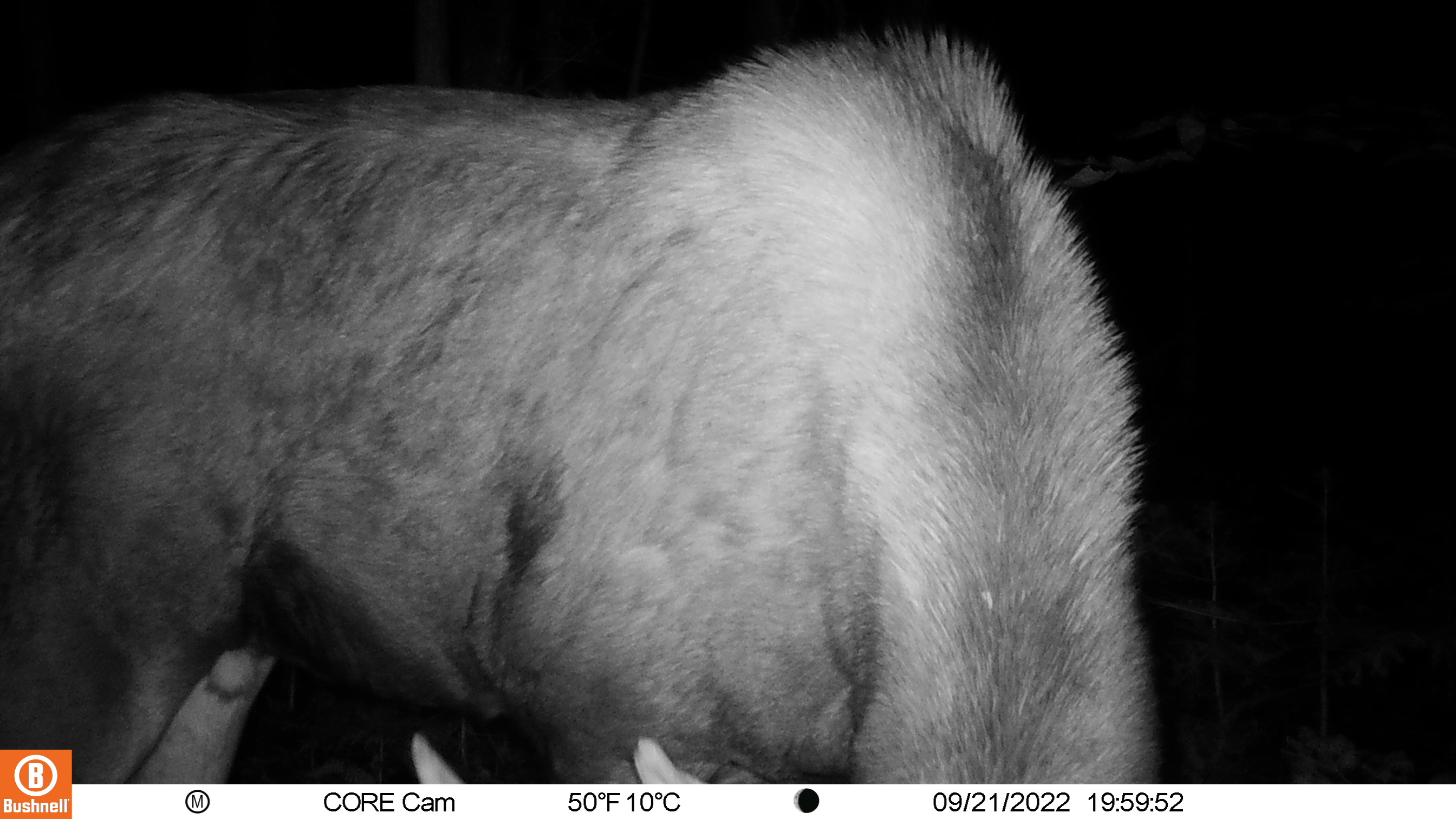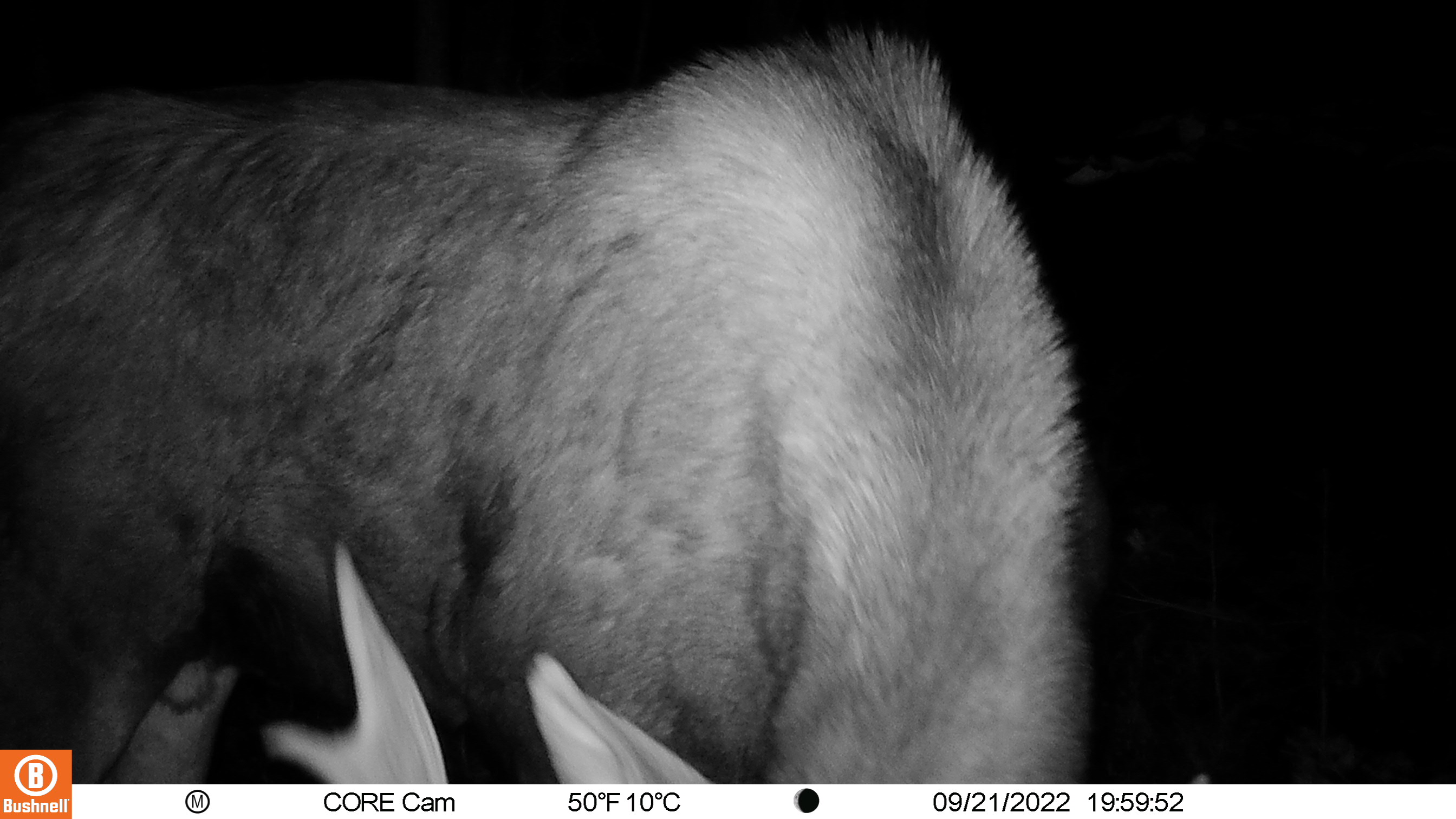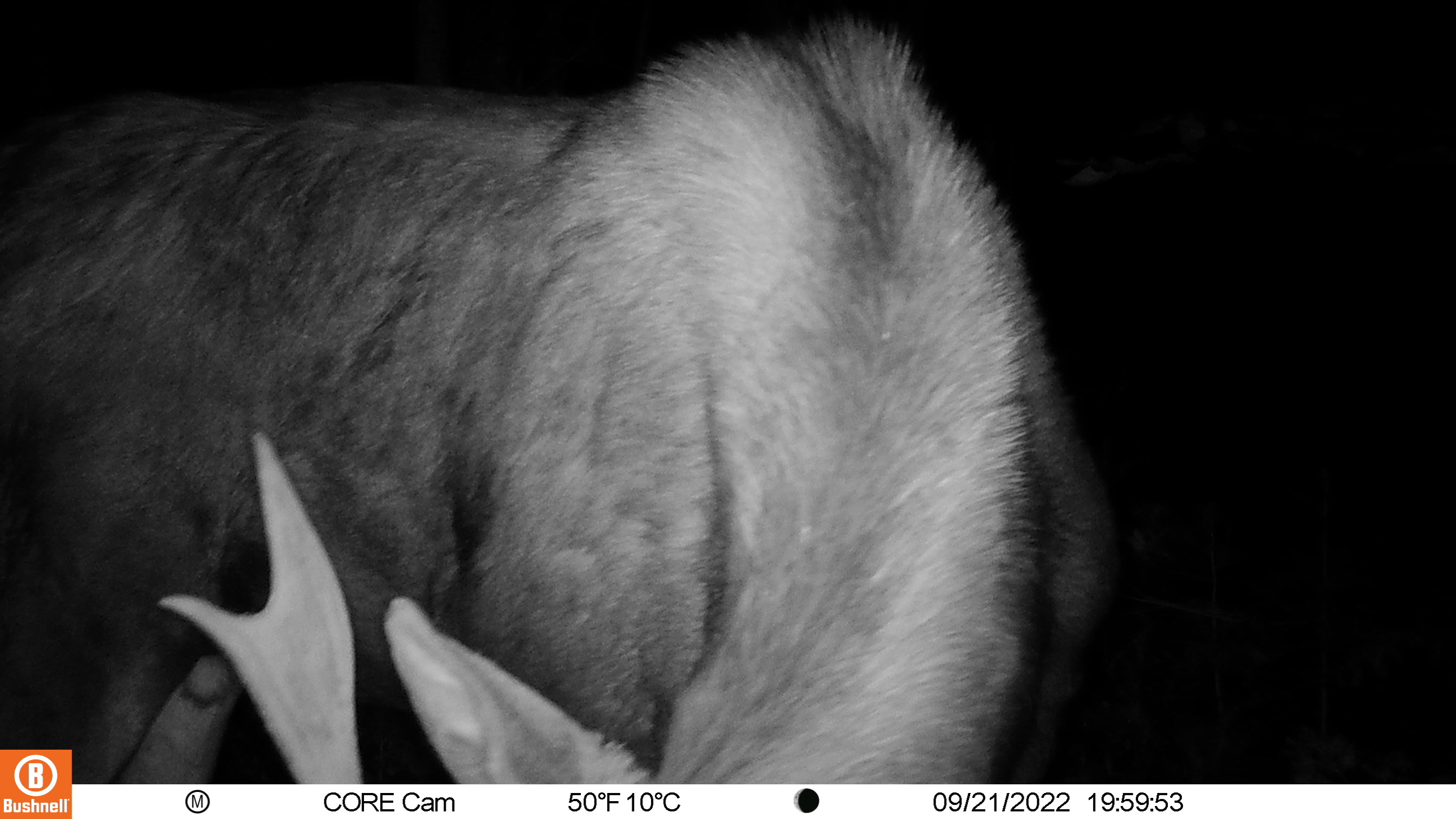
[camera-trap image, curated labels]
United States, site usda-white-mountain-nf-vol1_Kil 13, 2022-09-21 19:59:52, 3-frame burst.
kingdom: Animalia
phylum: Chordata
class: Mammalia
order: Artiodactyla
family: Cervidae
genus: Alces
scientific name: Alces alces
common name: moose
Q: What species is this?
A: Moose (Alces alces).